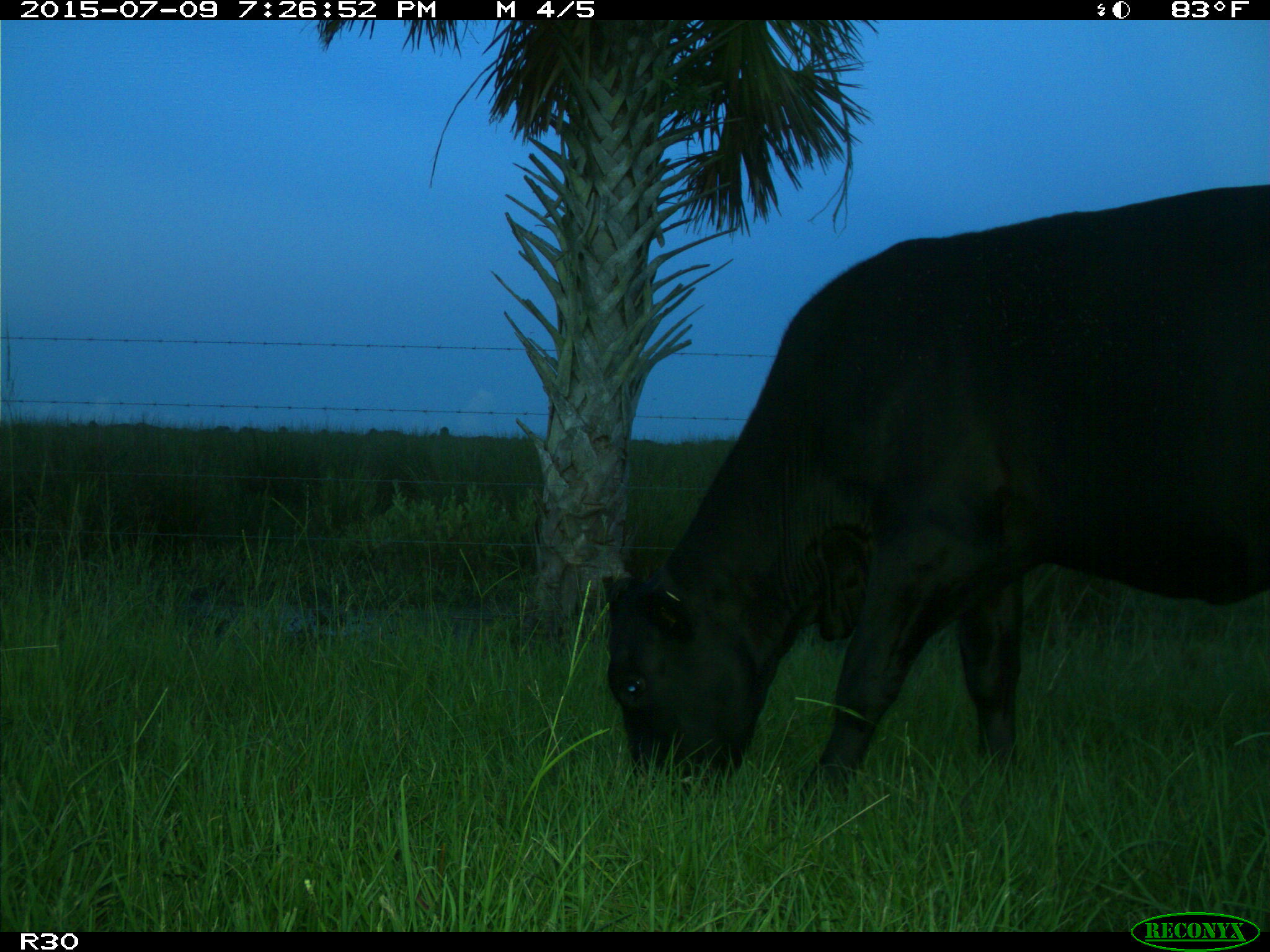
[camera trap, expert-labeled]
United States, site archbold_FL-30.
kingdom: Animalia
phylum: Chordata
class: Mammalia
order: Artiodactyla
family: Bovidae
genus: Bos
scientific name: Bos taurus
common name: domestic cow